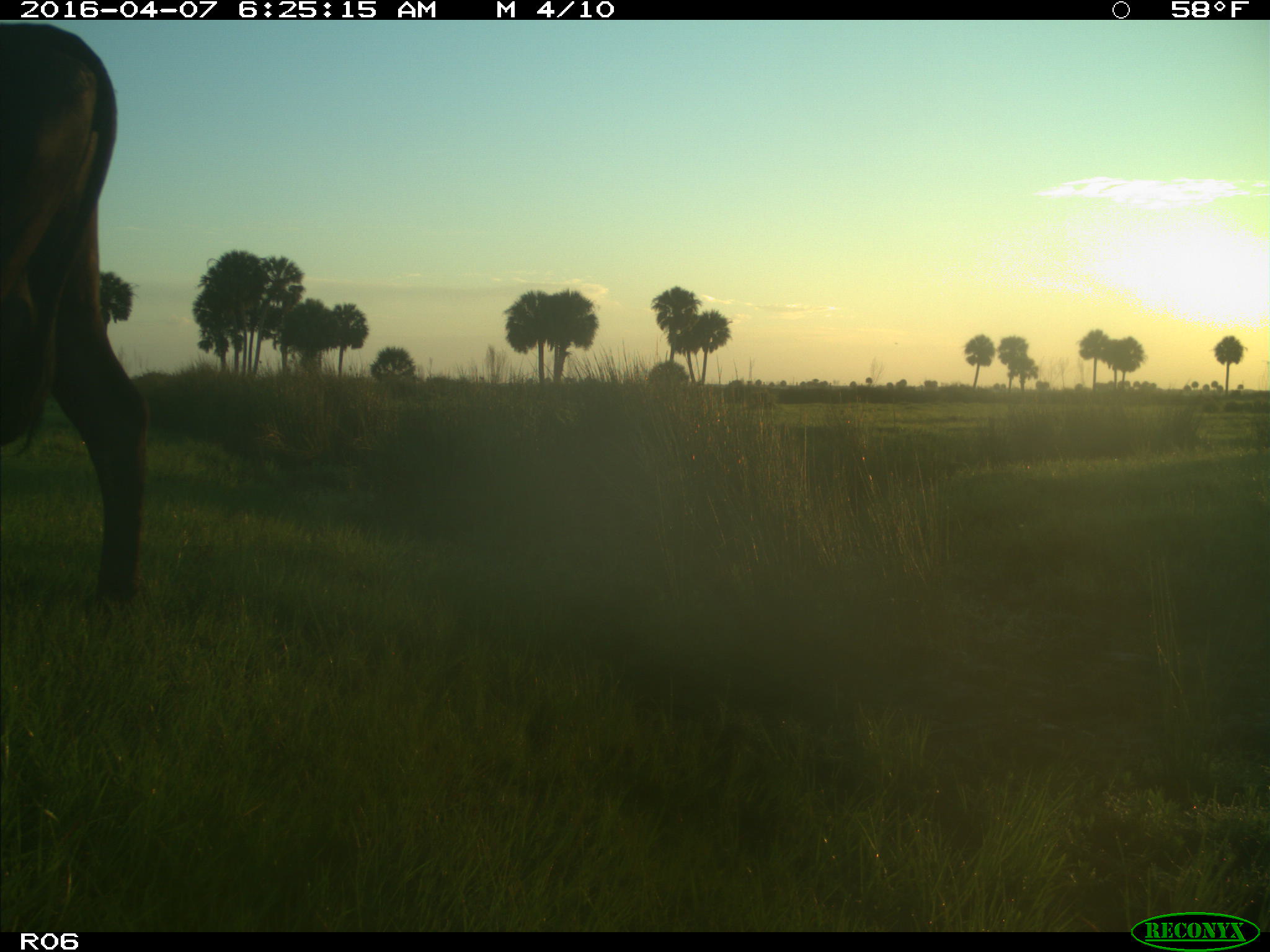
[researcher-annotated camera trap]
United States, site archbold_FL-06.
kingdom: Animalia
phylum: Chordata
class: Mammalia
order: Artiodactyla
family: Bovidae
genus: Bos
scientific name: Bos taurus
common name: domestic cow